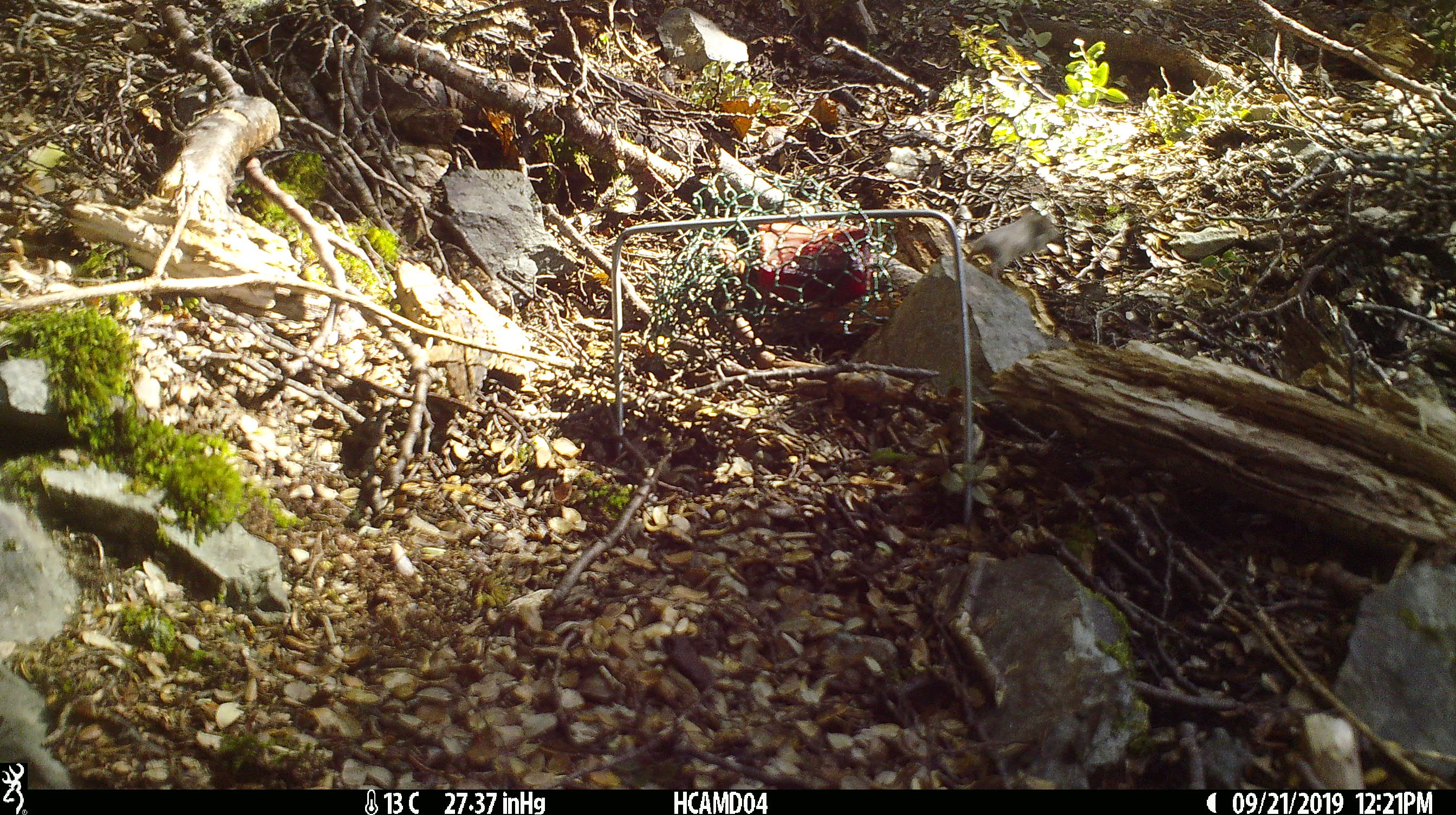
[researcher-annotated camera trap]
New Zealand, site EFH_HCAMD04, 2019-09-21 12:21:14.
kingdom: Animalia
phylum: Chordata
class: Mammalia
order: Rodentia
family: Muridae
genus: Mus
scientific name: Mus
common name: mouse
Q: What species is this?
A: Mouse (Mus).